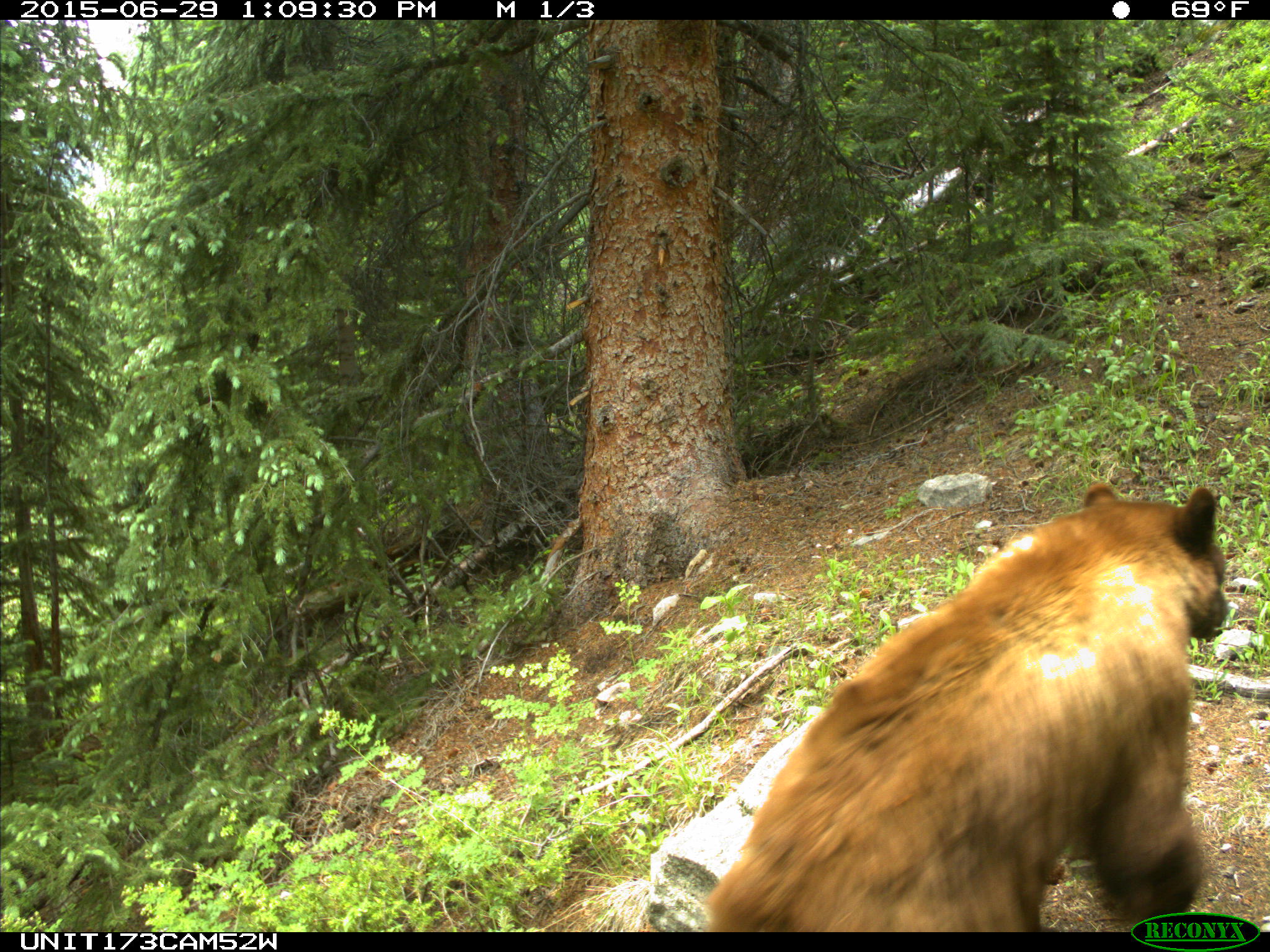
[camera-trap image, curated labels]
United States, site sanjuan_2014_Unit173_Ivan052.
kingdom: Animalia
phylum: Chordata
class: Mammalia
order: Carnivora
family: Ursidae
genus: Ursus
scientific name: Ursus americanus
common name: american black bear